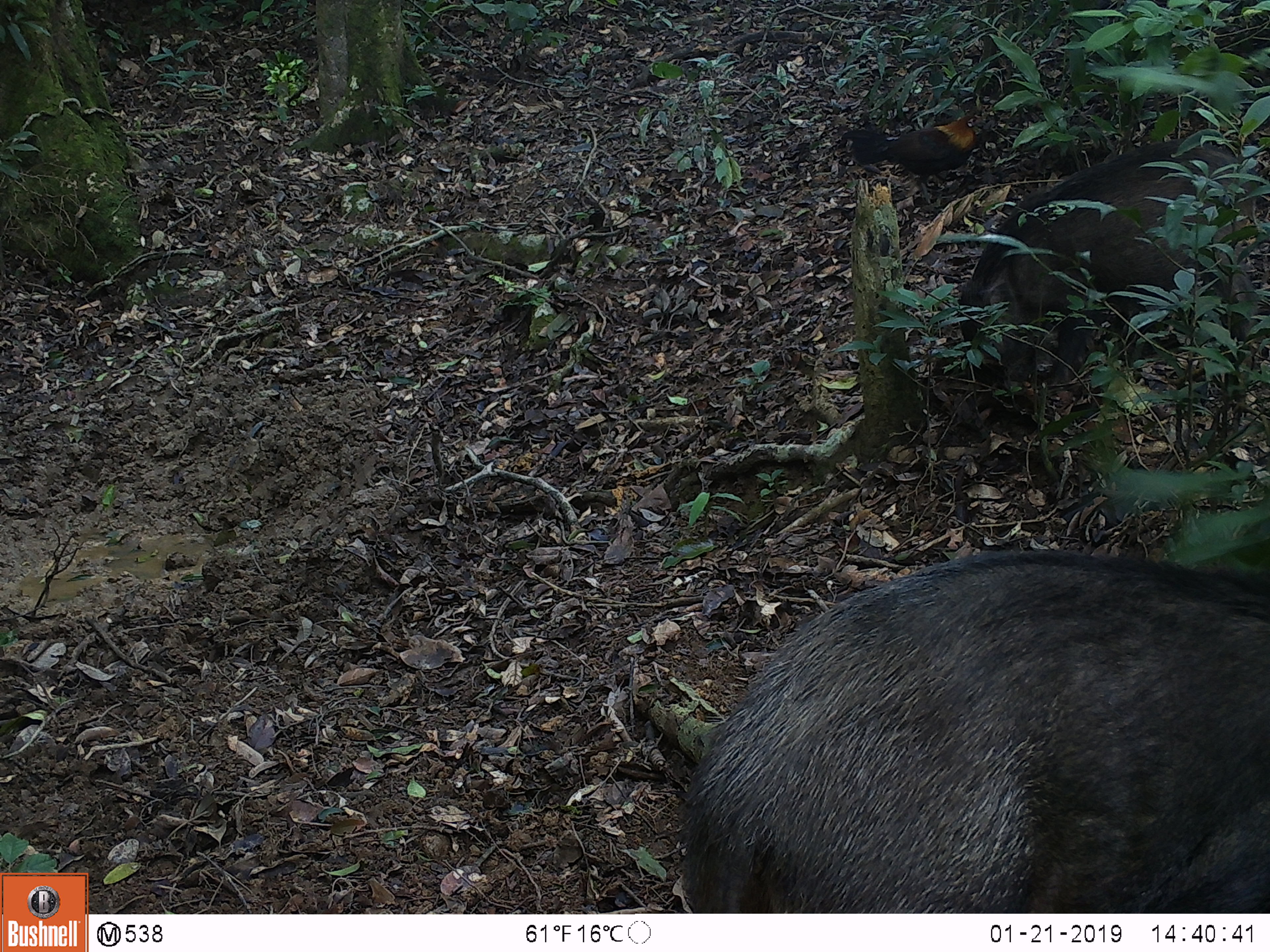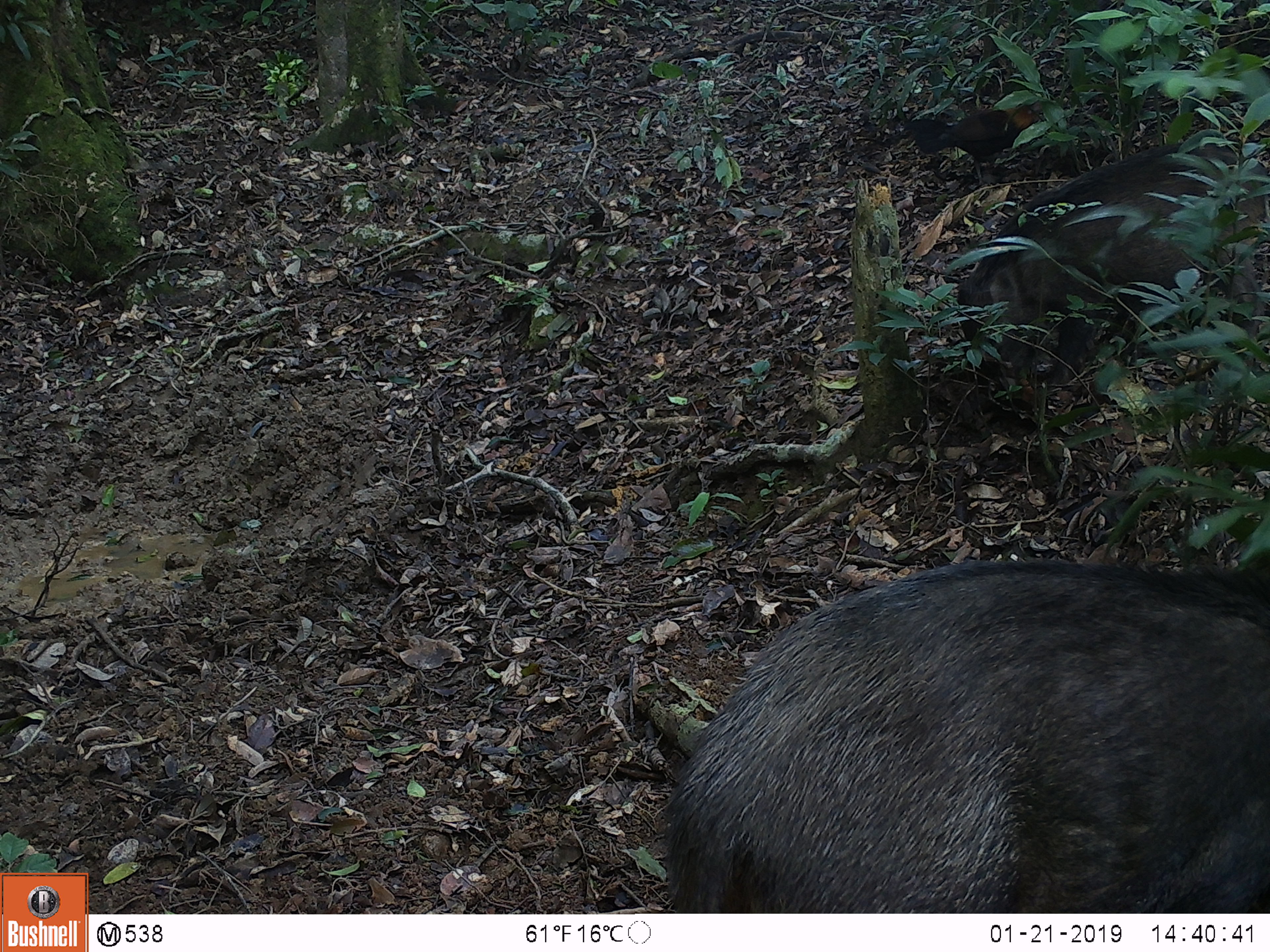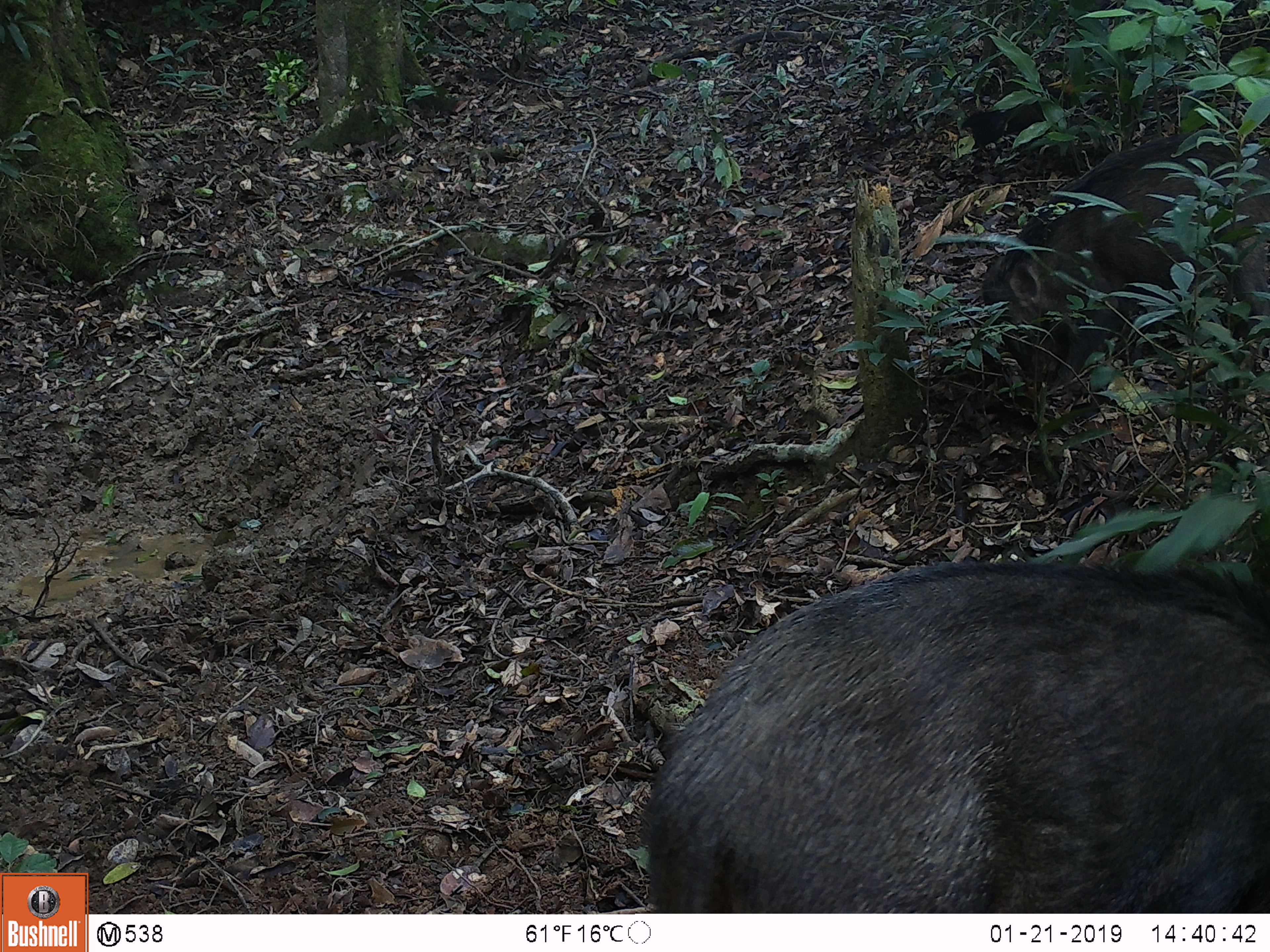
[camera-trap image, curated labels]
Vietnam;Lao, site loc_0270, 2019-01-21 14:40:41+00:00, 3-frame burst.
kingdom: Animalia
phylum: Chordata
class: Mammalia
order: Artiodactyla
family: Suidae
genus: Sus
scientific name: Sus scrofa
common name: eurasian wild pig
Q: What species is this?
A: Eurasian wild pig (Sus scrofa).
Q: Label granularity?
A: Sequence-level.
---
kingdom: Animalia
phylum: Chordata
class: Aves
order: Galliformes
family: Phasianidae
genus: Gallus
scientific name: Gallus gallus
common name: red junglefowl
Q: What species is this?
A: Red junglefowl (Gallus gallus).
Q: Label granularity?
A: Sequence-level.